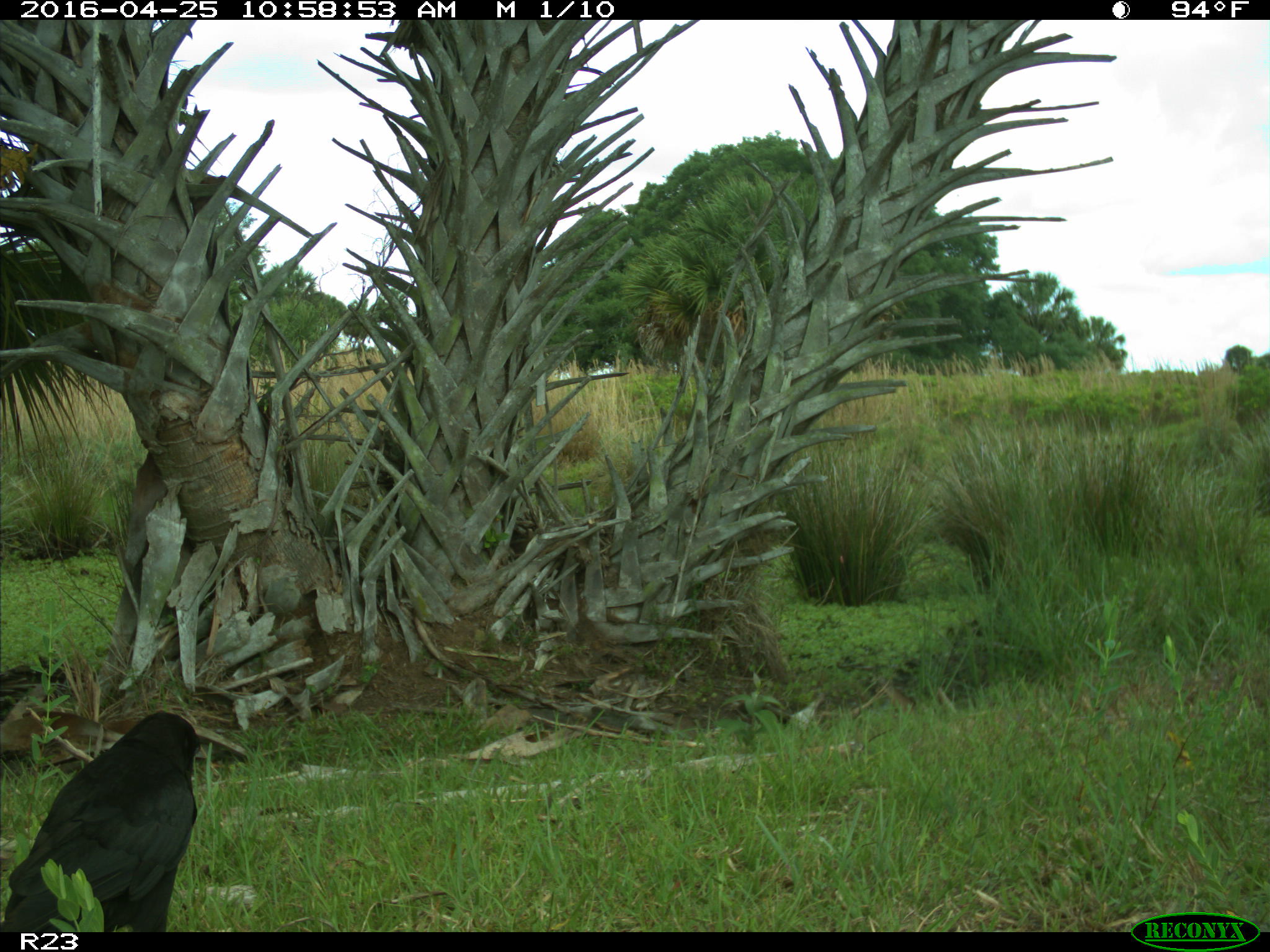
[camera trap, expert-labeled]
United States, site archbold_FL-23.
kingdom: Animalia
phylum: Chordata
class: Aves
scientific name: Aves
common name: birds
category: unidentified bird